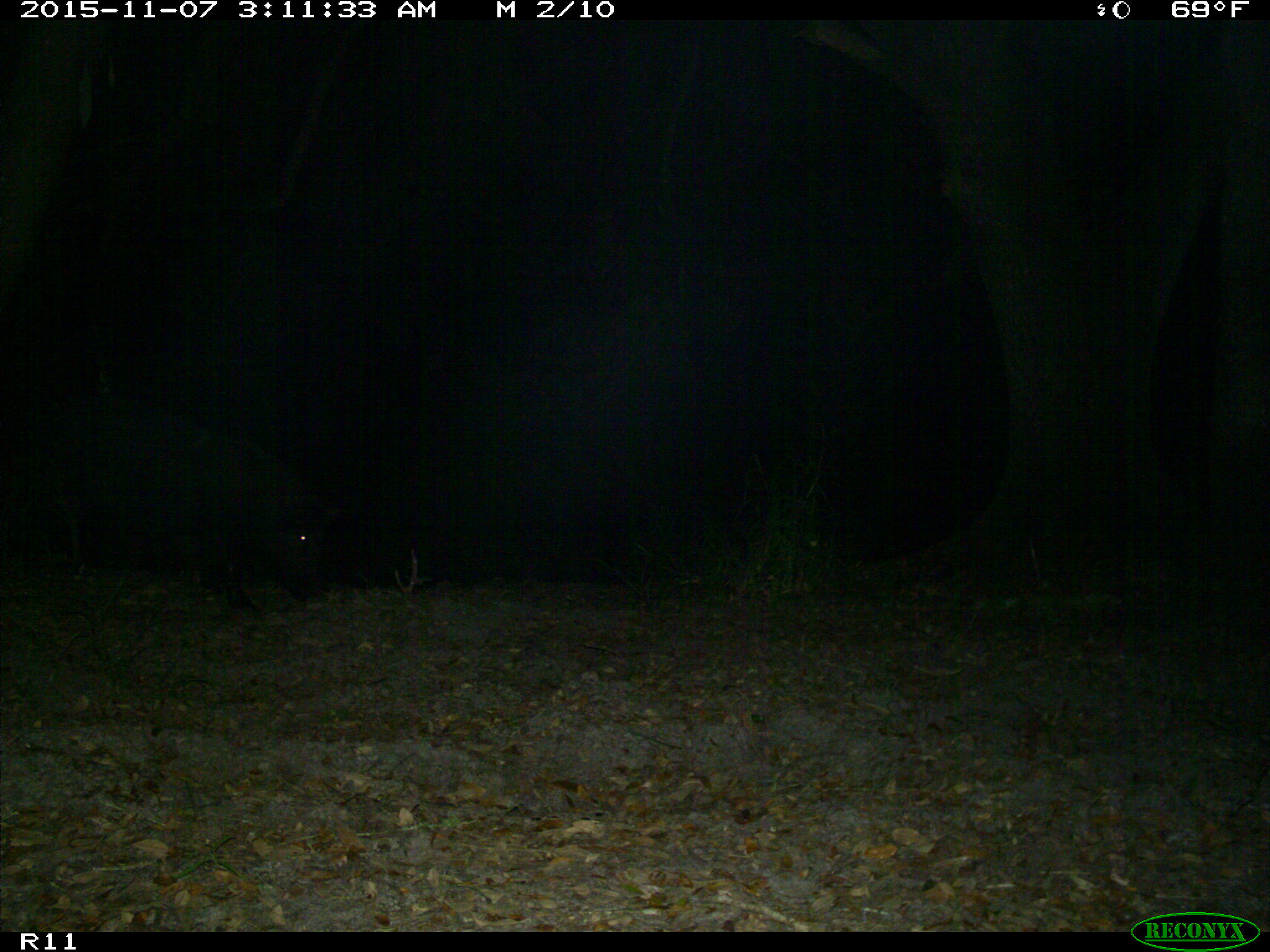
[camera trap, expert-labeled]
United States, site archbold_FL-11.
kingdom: Animalia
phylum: Chordata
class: Mammalia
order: Artiodactyla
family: Suidae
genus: Sus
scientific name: Sus scrofa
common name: wild boar